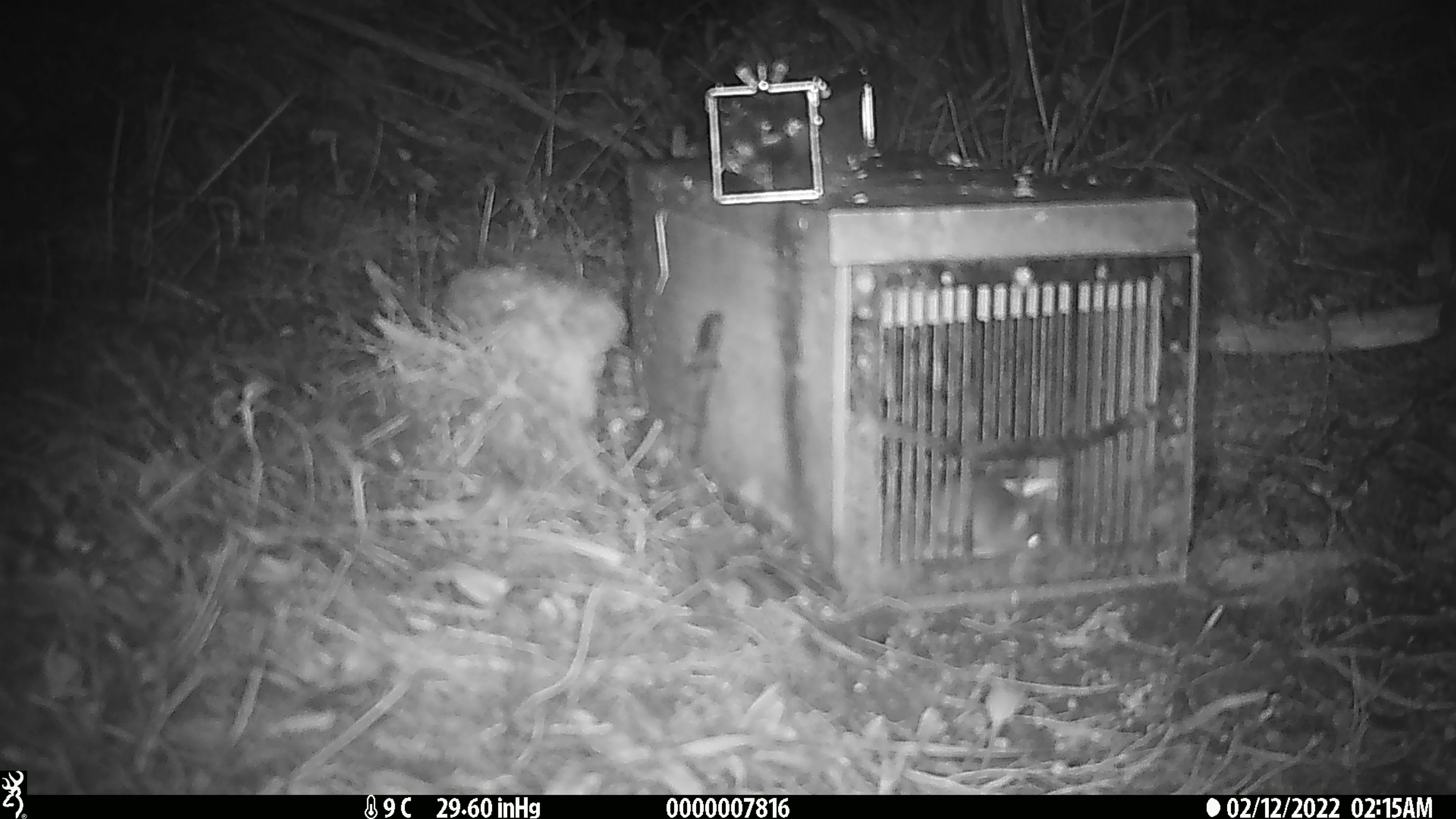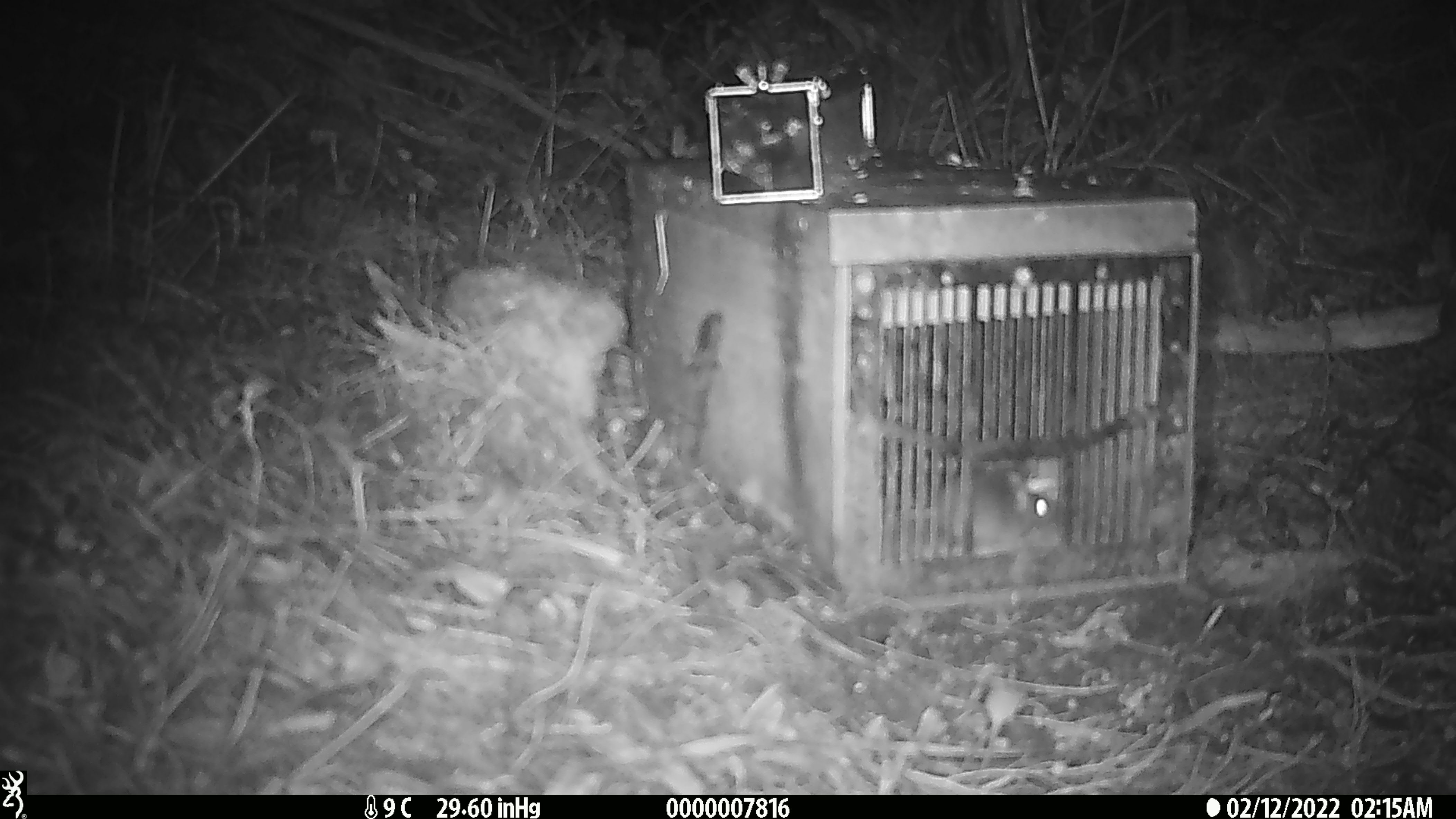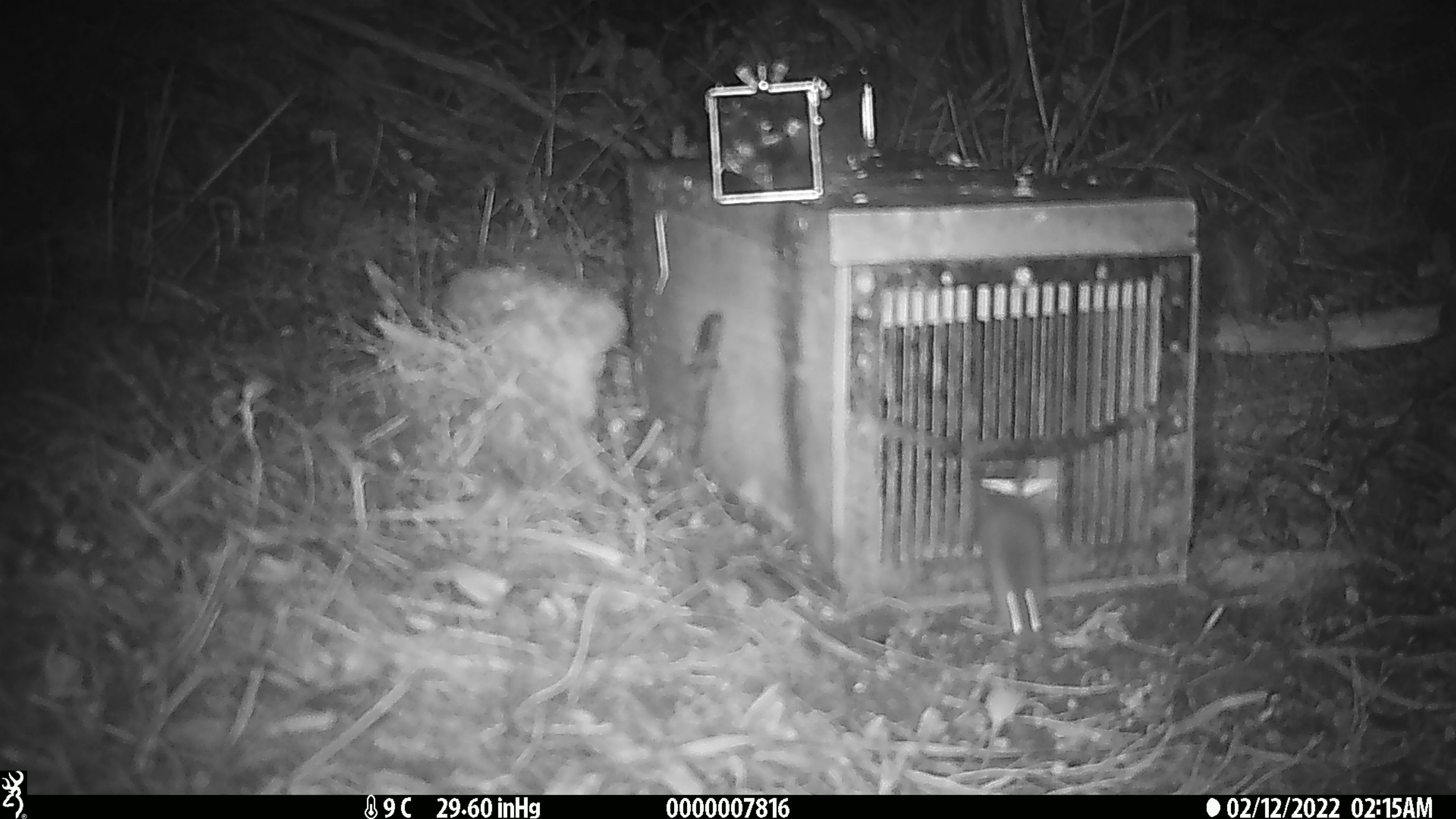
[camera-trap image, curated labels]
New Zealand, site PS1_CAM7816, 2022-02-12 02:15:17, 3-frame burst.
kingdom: Animalia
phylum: Chordata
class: Mammalia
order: Rodentia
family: Muridae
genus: Mus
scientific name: Mus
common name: mouse